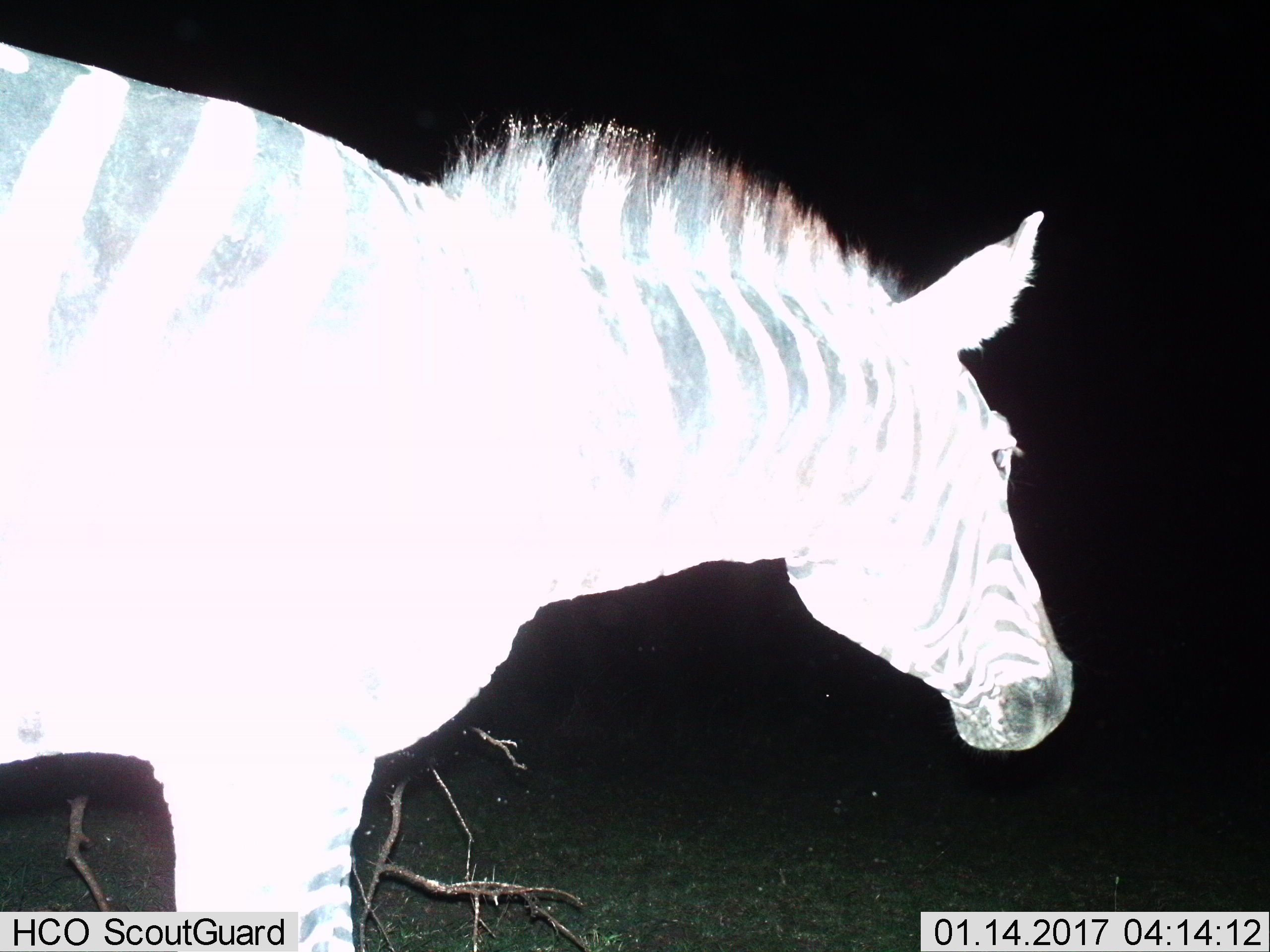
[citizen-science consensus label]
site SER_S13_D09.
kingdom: Animalia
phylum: Chordata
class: Mammalia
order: Perissodactyla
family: Equidae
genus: Equus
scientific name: Equus quagga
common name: plains zebra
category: zebraplains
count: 1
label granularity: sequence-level